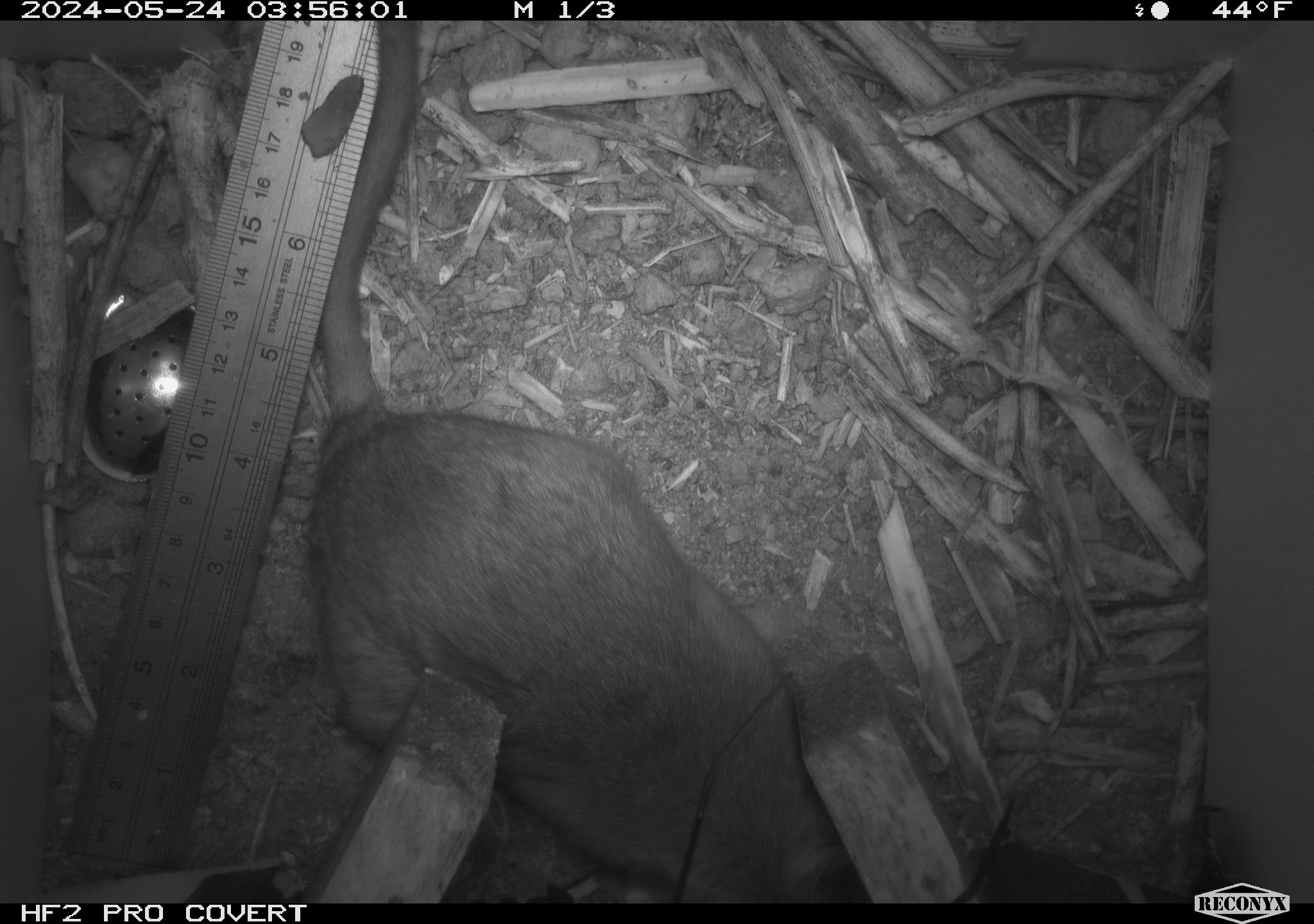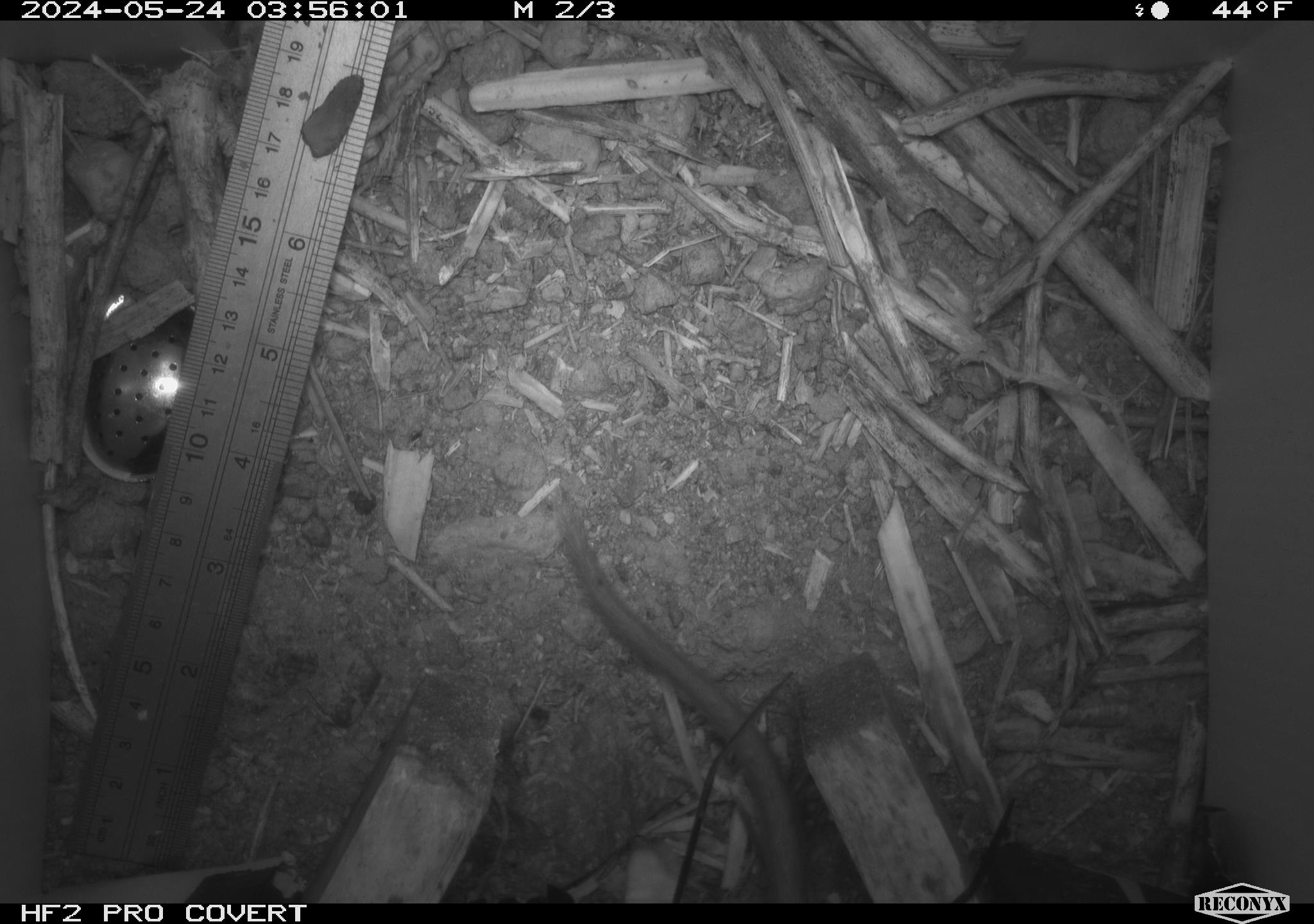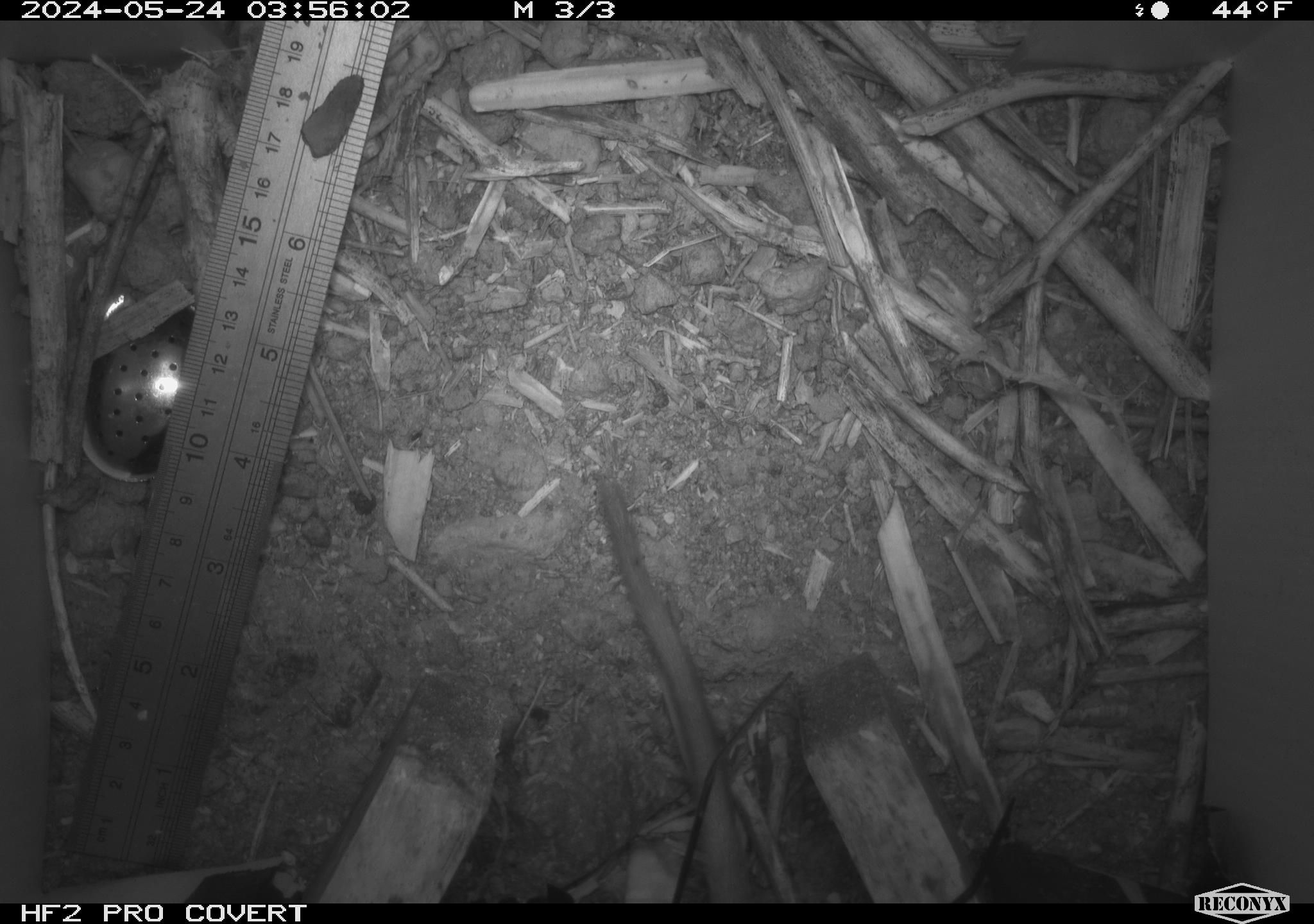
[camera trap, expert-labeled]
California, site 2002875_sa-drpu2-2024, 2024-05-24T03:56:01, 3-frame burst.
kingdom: Animalia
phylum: Chordata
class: Mammalia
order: Rodentia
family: Cricetidae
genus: Neotoma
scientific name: Neotoma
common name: pack rat or woodrat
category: neotoma species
Neotoma species (pack rat or woodrat) (Neotoma).